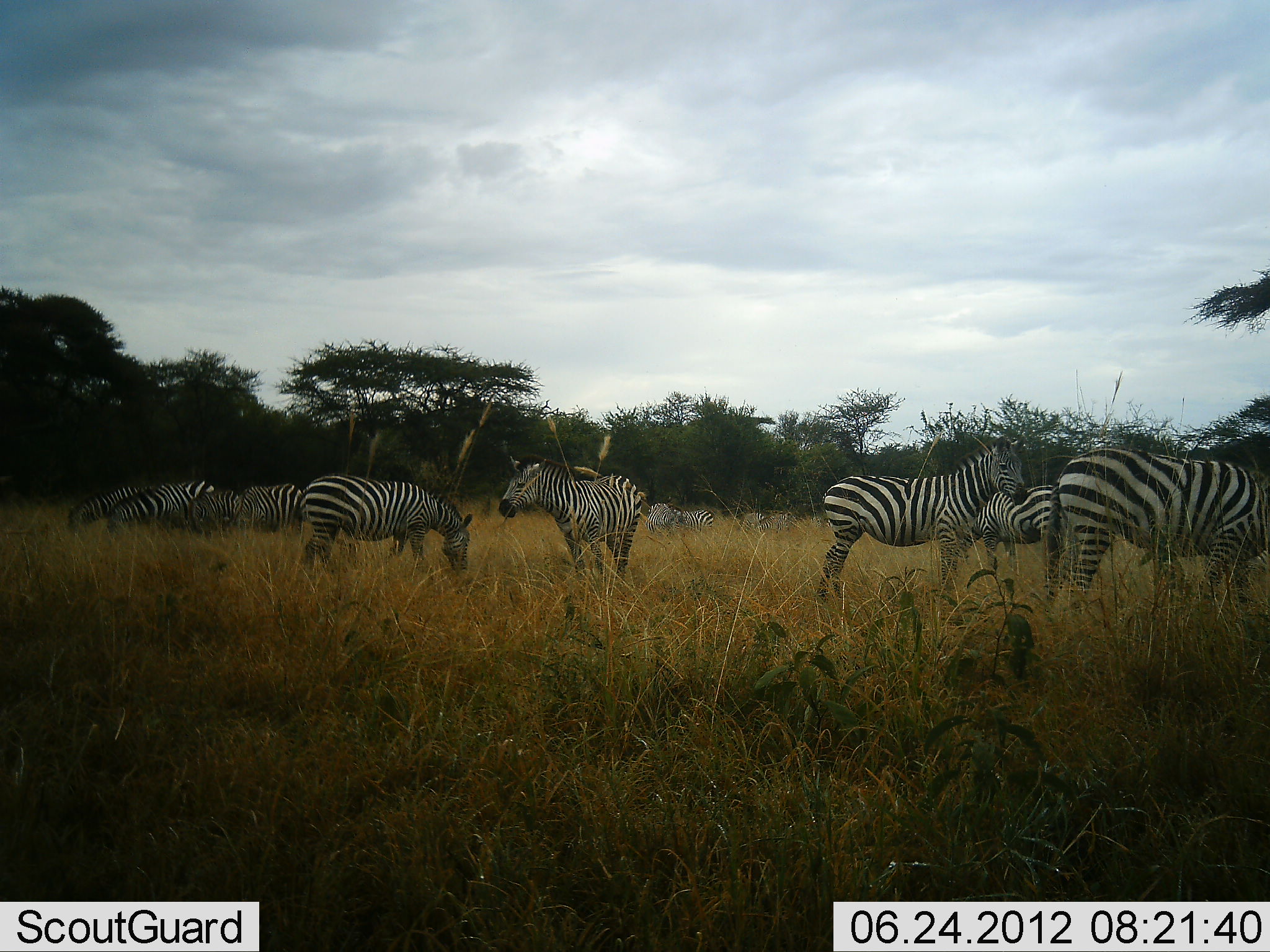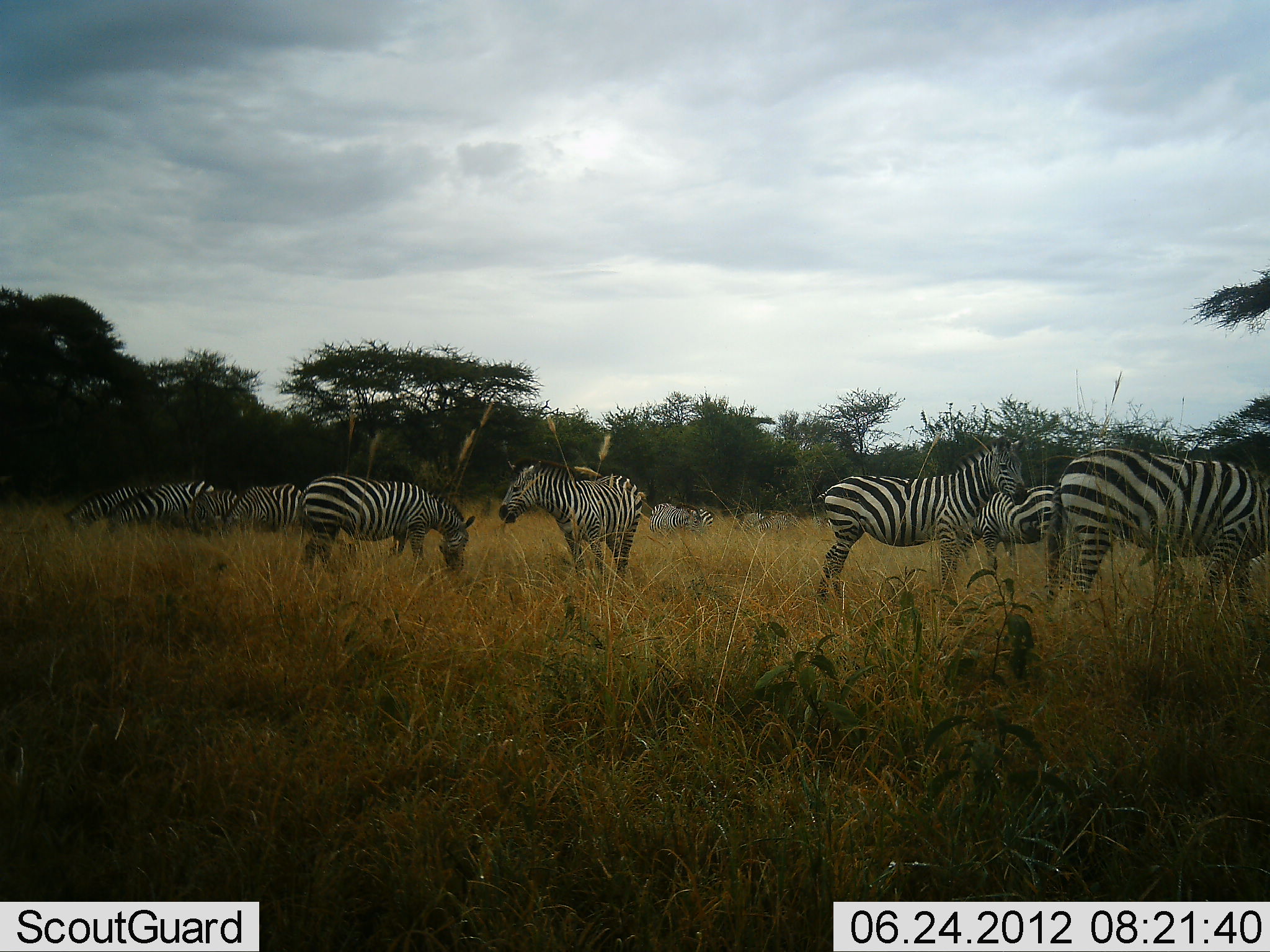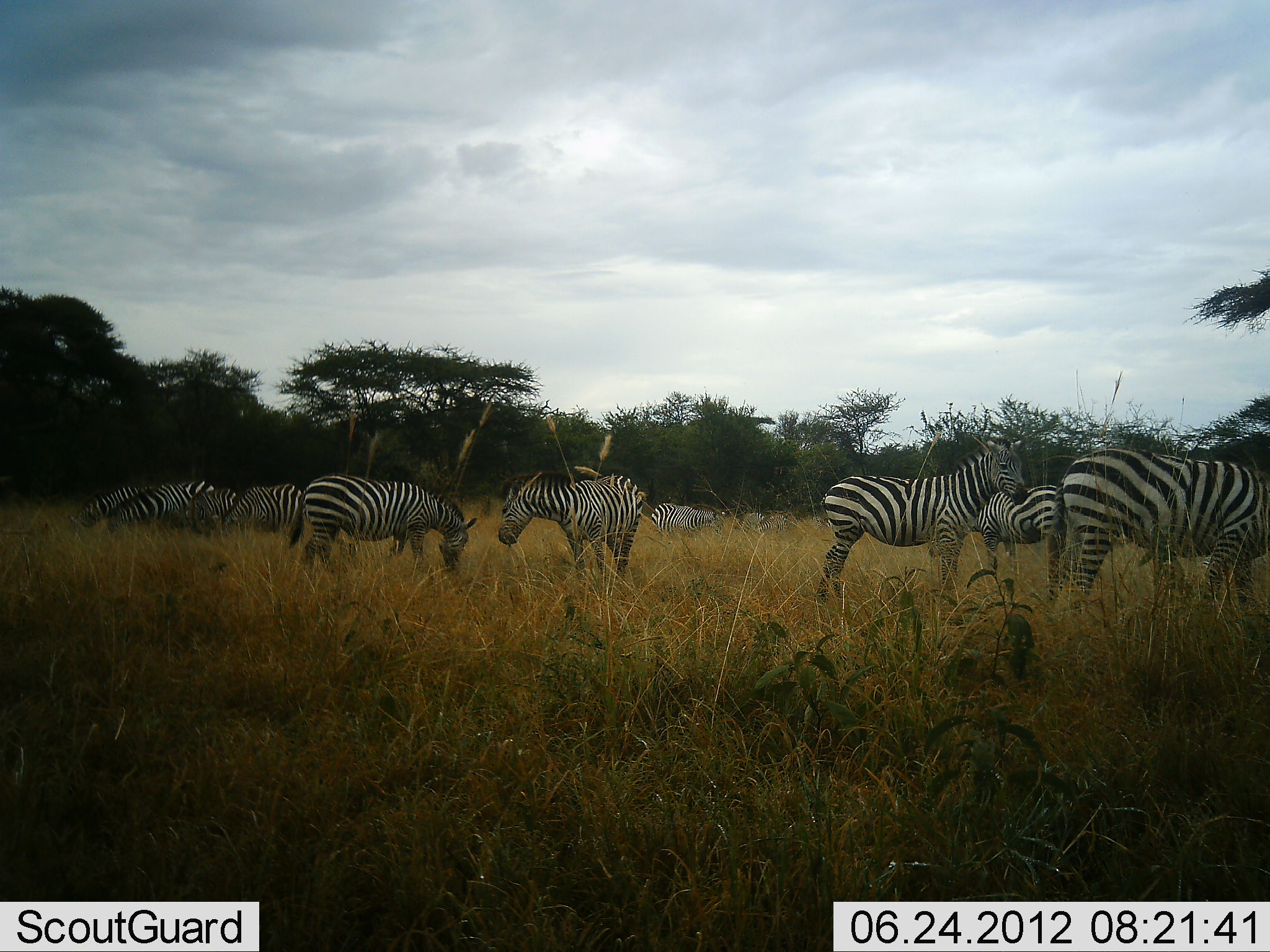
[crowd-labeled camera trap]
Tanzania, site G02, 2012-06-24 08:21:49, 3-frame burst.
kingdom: Animalia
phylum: Chordata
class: Mammalia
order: Perissodactyla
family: Equidae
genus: Equus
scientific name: Equus quagga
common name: plains zebra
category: zebra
Zebra (plains zebra) (Equus quagga), count 11-50. Behavior (volunteer vote fractions): standing 70%, resting 0%, moving 10%, interacting 0%. Young present (vote fraction): 0%. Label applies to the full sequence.